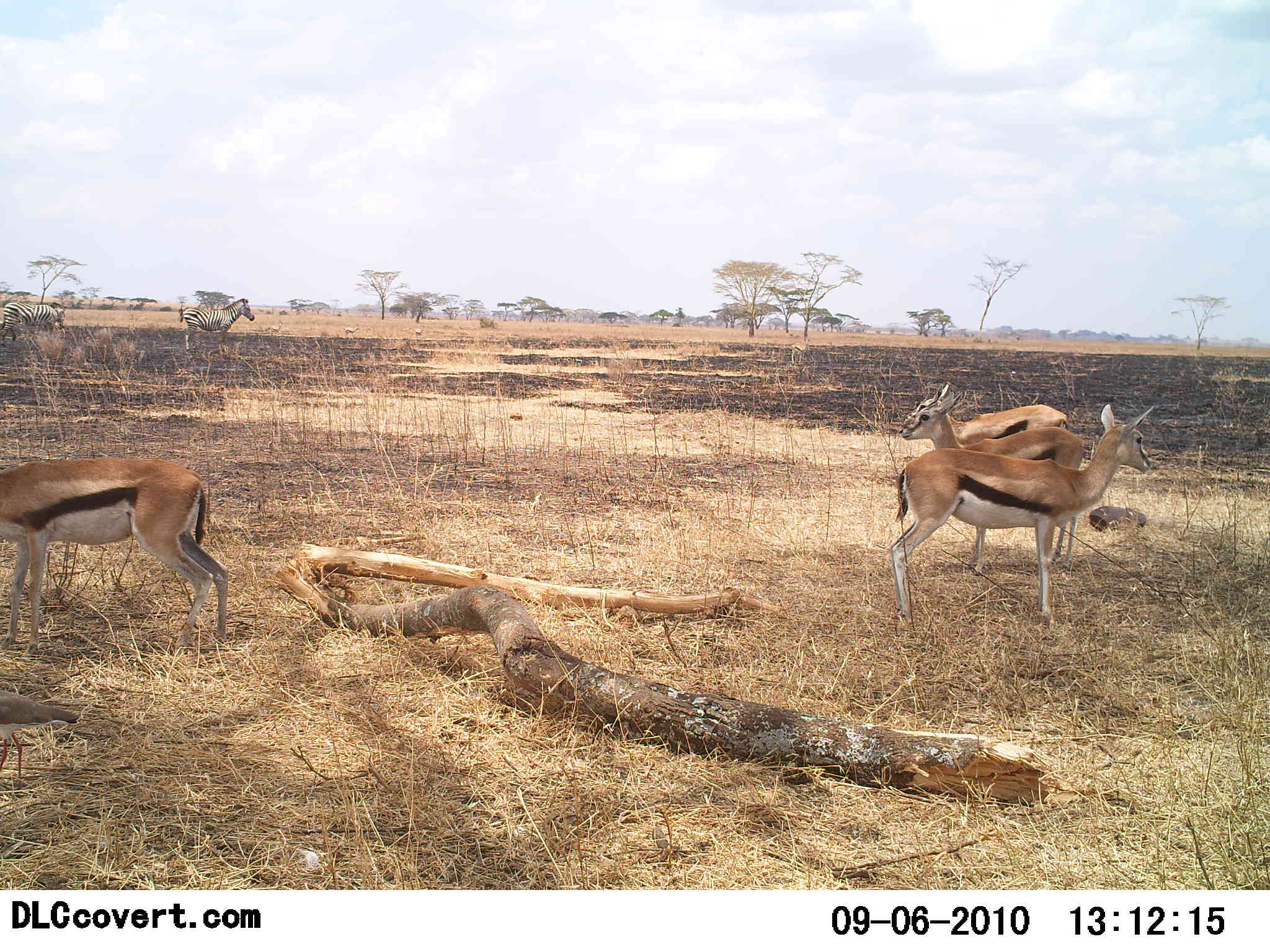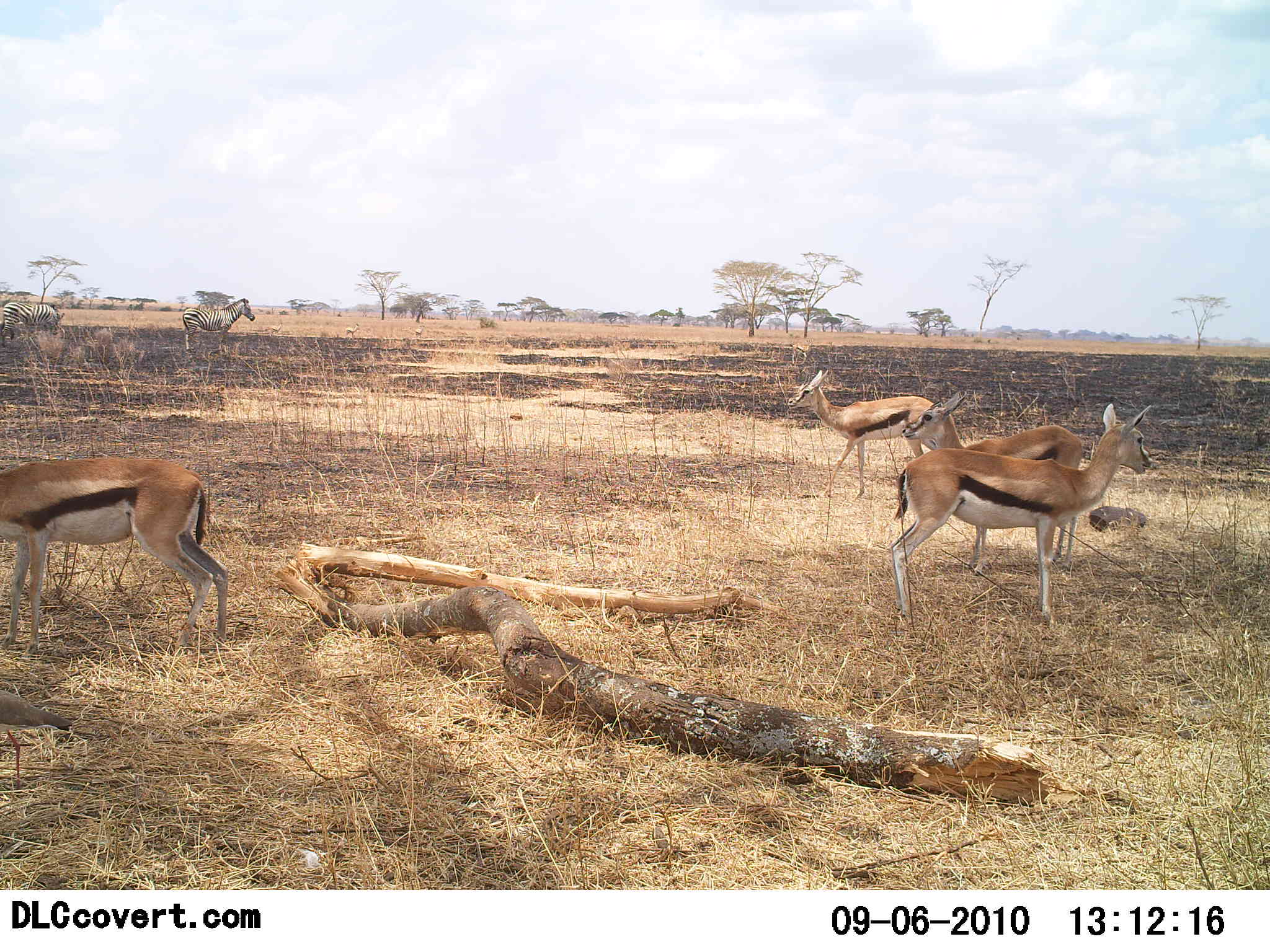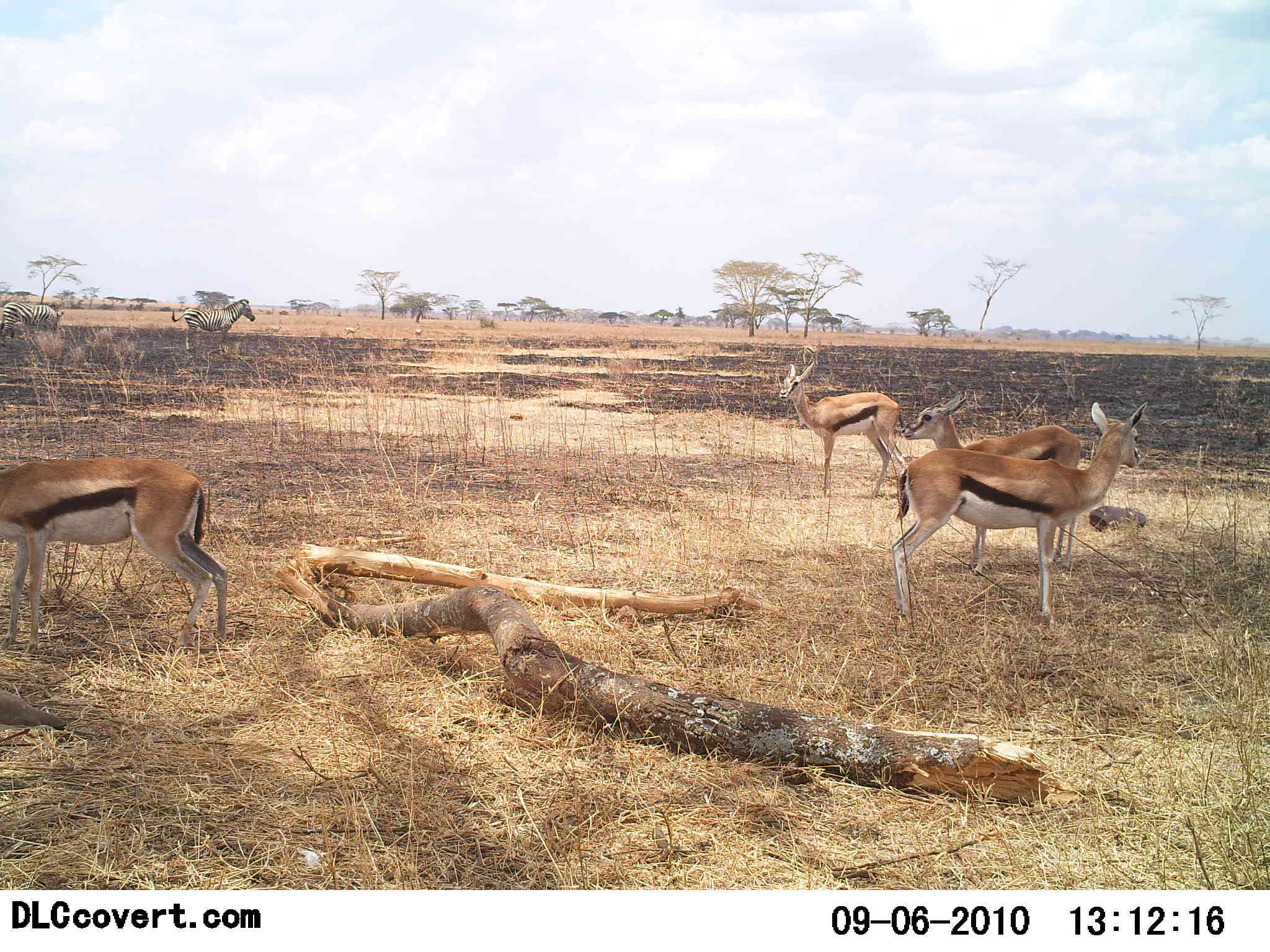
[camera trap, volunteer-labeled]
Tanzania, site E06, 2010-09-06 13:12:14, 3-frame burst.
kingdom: Animalia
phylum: Chordata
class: Mammalia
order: Artiodactyla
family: Bovidae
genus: Eudorcas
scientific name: Eudorcas thomsonii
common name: thomson's gazelle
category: gazellethomsons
Gazellethomsons (thomson's gazelle) (Eudorcas thomsonii), count 4. Behavior (volunteer vote fractions): standing 86%, resting 5%, moving 59%, interacting 5%. Young present (vote fraction): 0%. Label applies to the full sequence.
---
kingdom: Animalia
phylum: Chordata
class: Mammalia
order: Perissodactyla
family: Equidae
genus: Equus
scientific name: Equus quagga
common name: plains zebra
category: zebra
Zebra (plains zebra) (Equus quagga), count 2. Behavior (volunteer vote fractions): standing 73%, resting 13%, moving 7%, interacting 0%. Young present (vote fraction): 0%. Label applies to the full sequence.